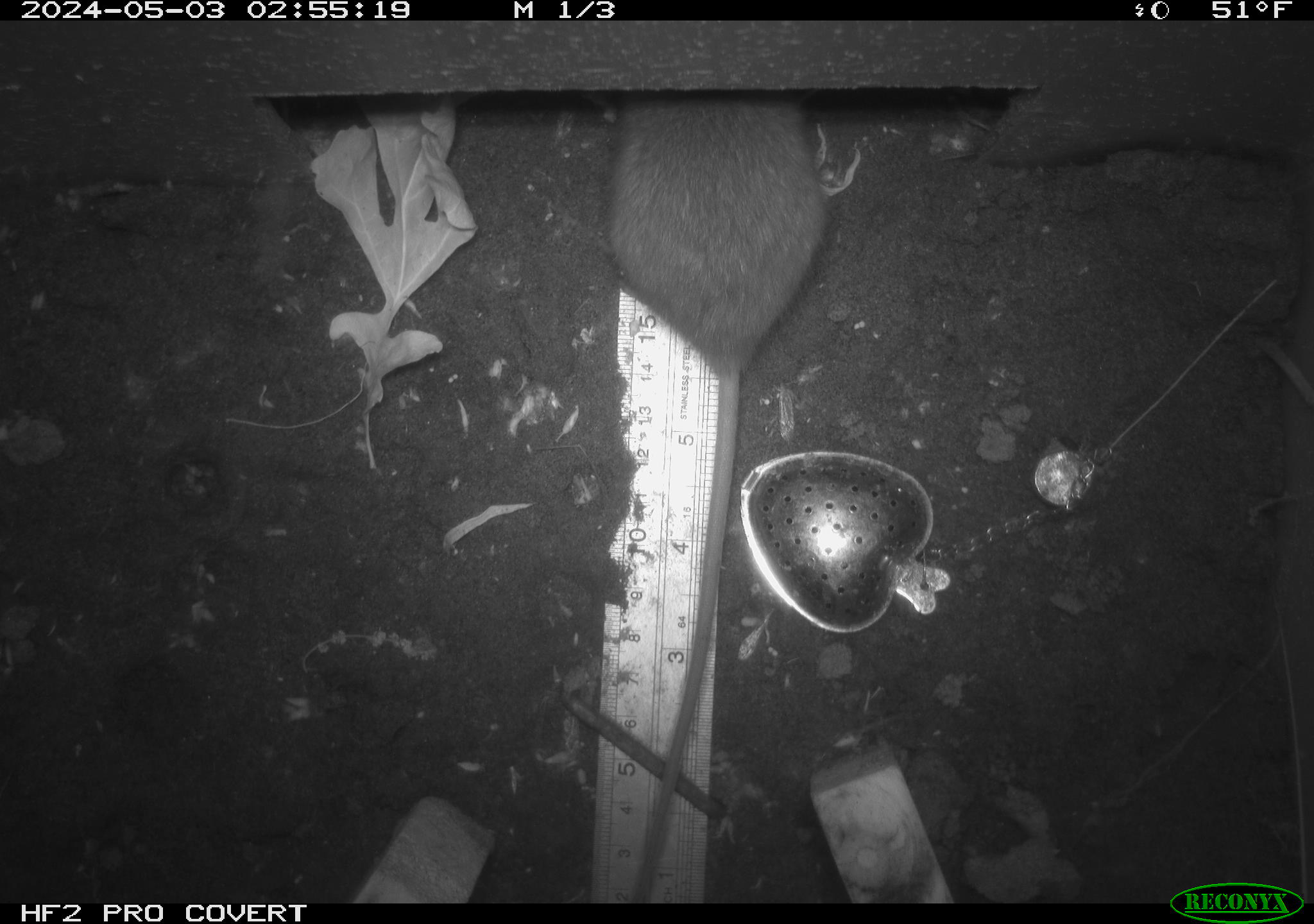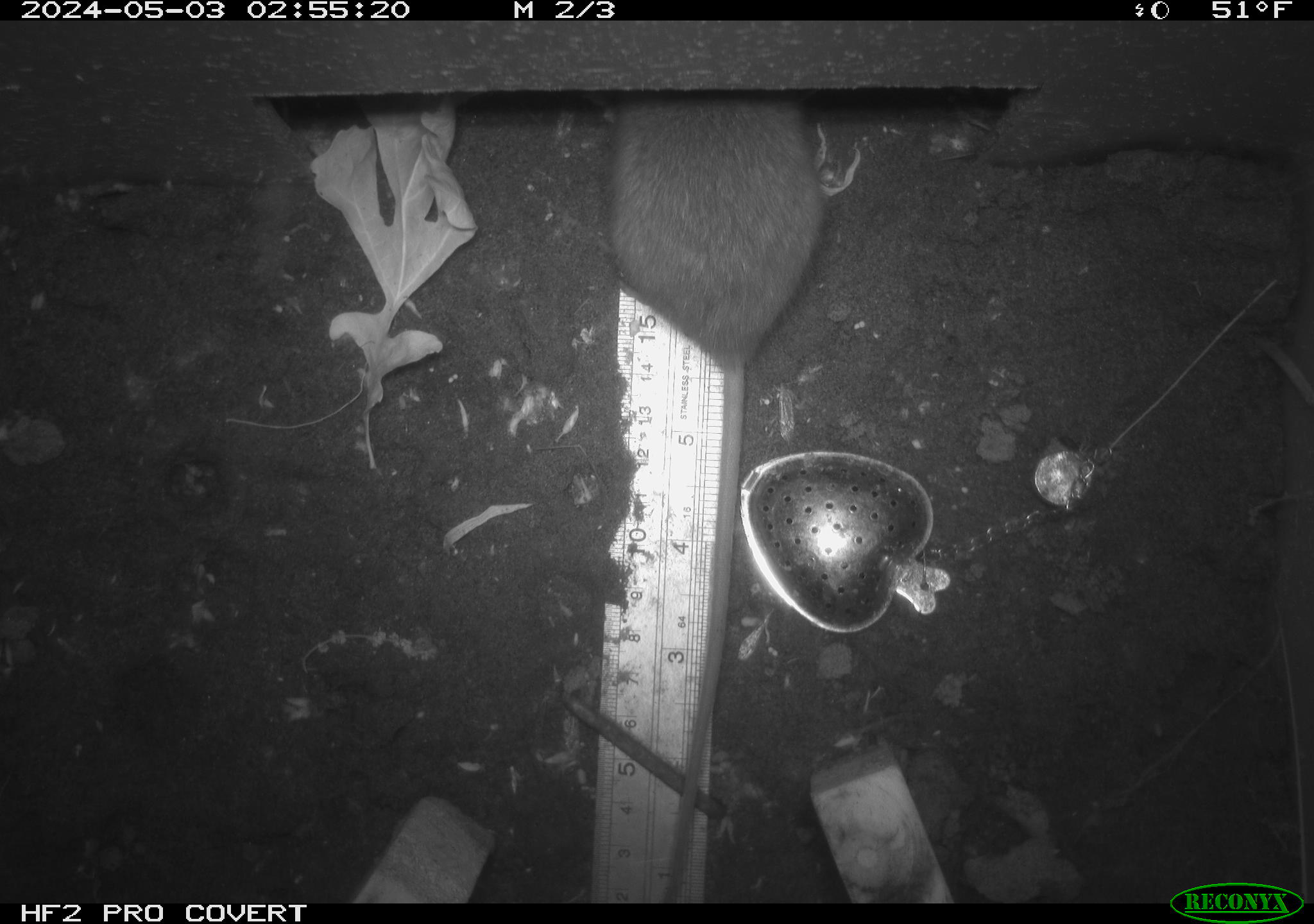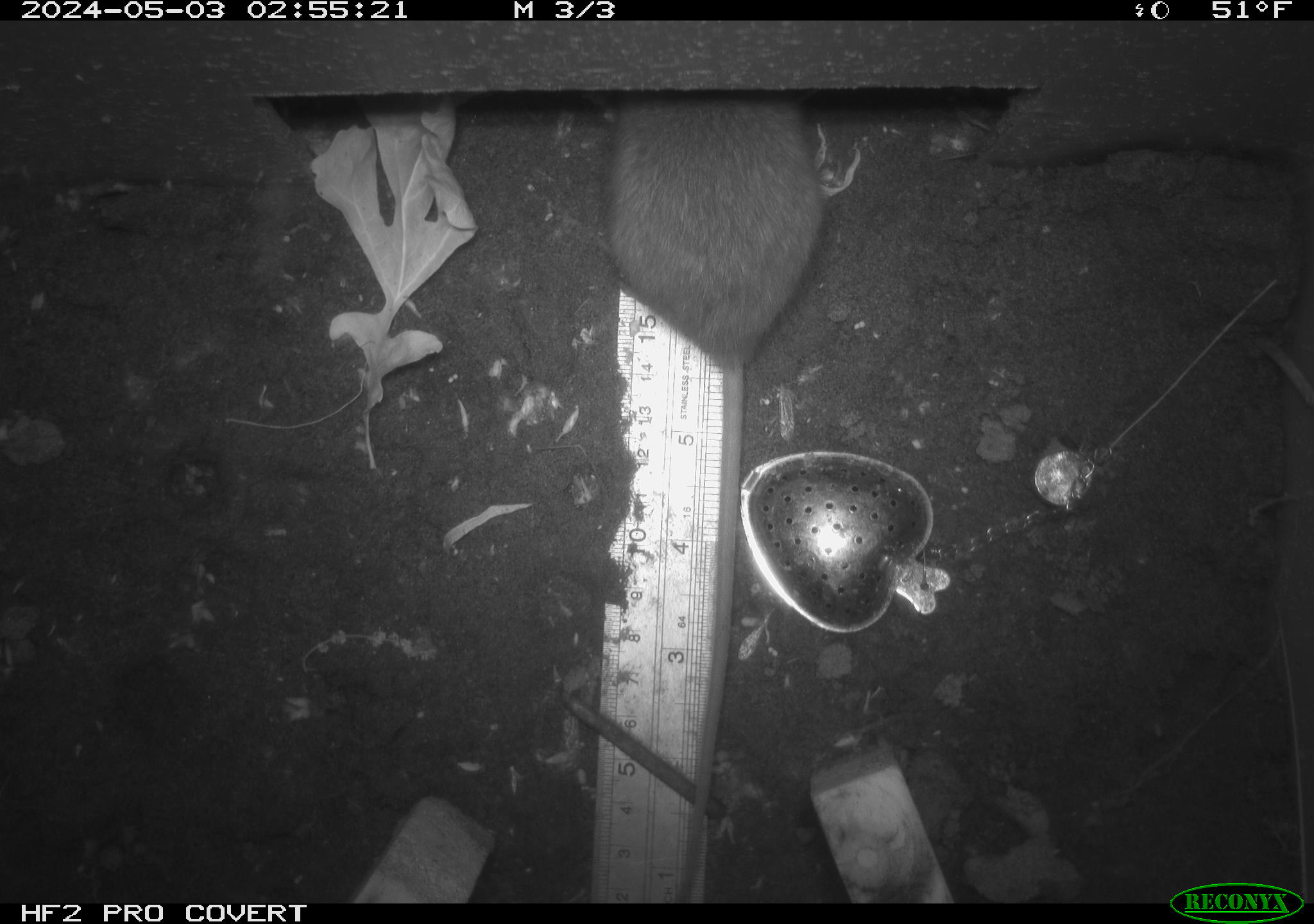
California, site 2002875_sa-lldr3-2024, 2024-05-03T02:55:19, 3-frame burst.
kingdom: Animalia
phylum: Chordata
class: Mammalia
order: Rodentia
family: Muridae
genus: Rattus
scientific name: Rattus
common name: rat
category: rattus species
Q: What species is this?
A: Rattus species (rat) (Rattus).